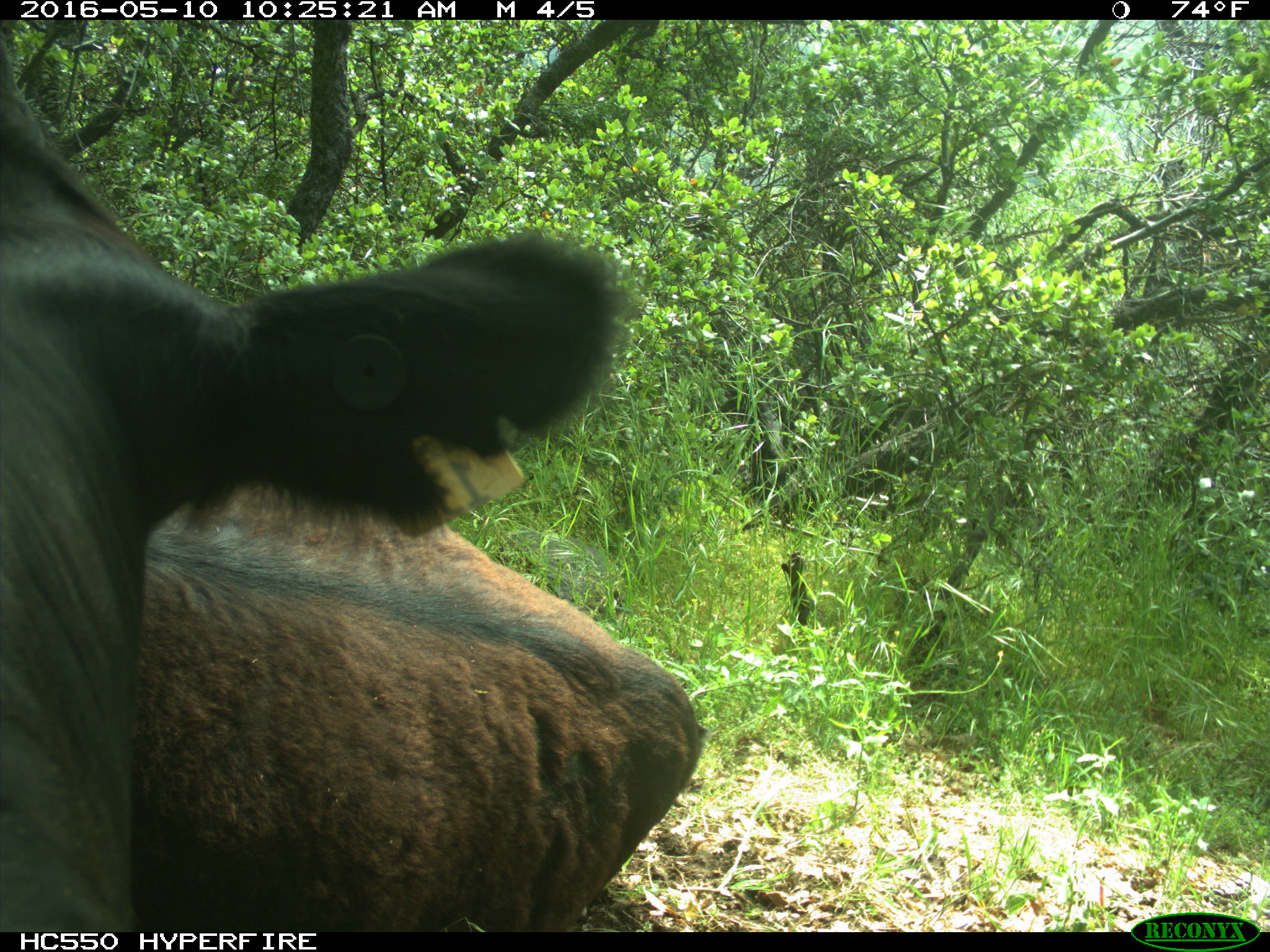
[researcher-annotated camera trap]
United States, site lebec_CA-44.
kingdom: Animalia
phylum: Chordata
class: Mammalia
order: Artiodactyla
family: Bovidae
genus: Bos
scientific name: Bos taurus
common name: domestic cow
Bos taurus (domestic cow).